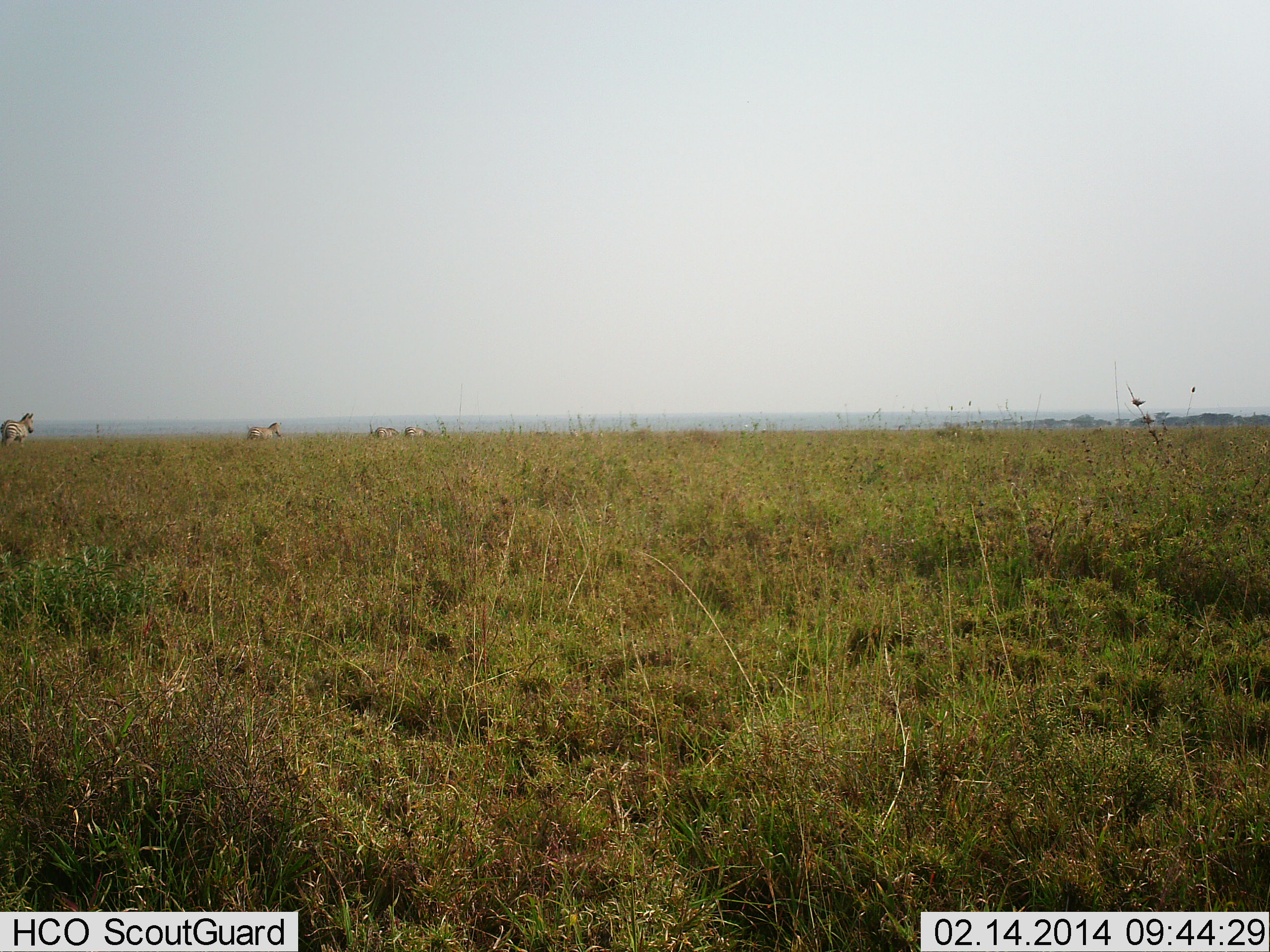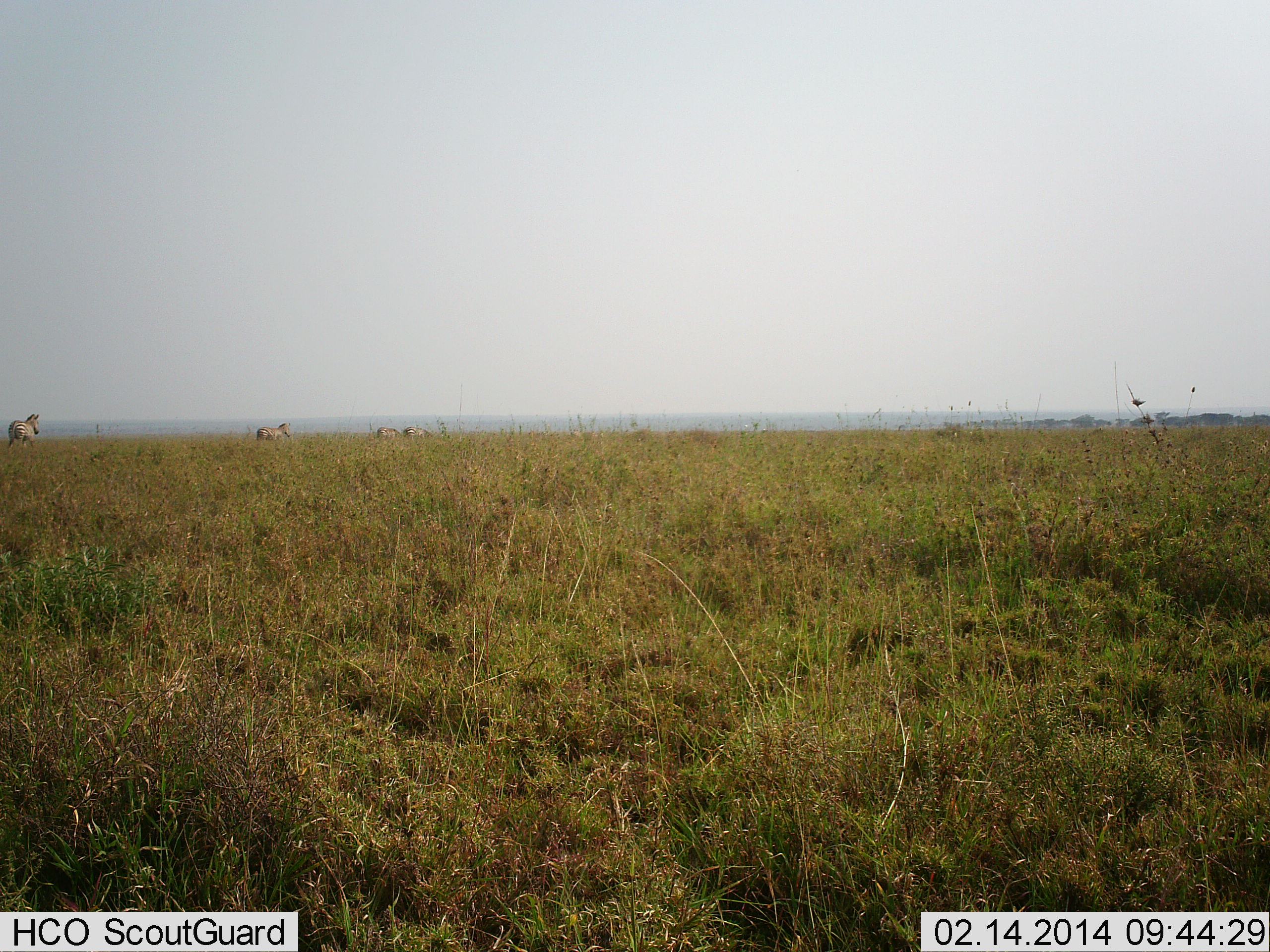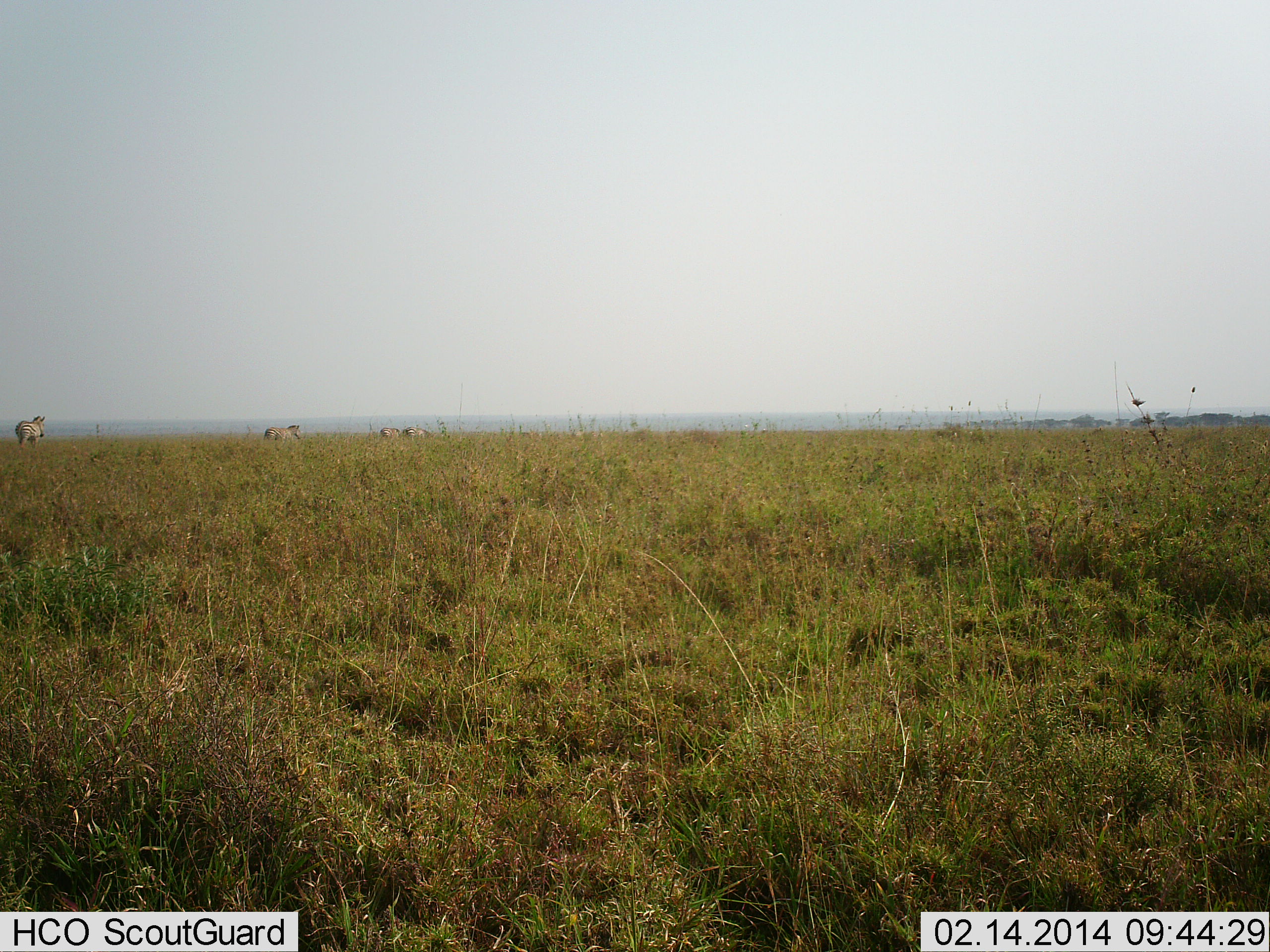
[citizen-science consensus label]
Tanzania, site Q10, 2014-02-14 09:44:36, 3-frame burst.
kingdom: Animalia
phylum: Chordata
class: Mammalia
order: Perissodactyla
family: Equidae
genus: Equus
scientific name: Equus quagga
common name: plains zebra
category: zebra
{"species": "zebra (plains zebra) (Equus quagga)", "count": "4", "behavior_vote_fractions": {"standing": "0%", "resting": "0%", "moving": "100%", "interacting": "0%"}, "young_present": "0%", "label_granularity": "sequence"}